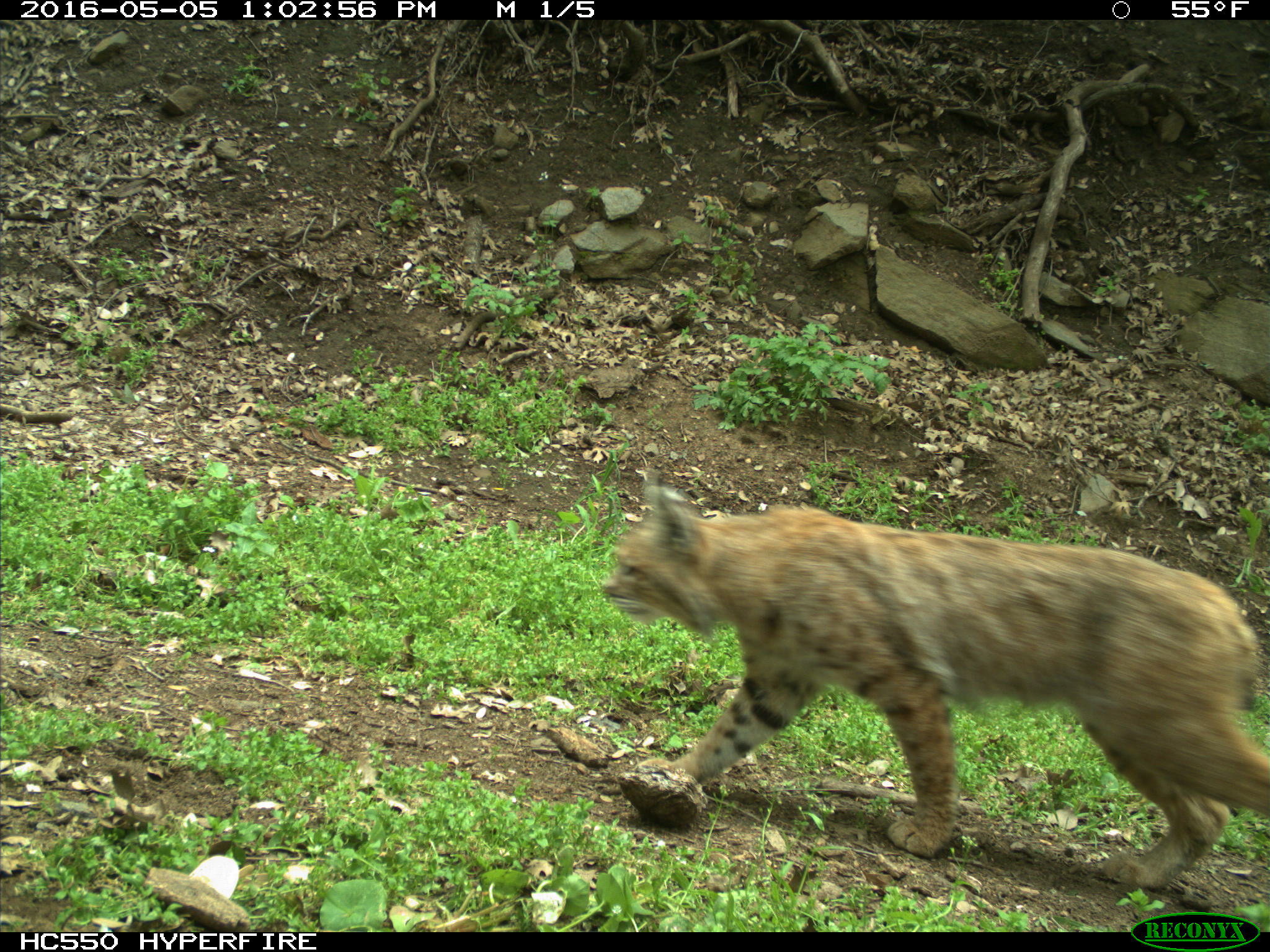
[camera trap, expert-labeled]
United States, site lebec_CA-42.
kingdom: Animalia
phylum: Chordata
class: Mammalia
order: Carnivora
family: Felidae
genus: Lynx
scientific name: Lynx rufus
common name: bobcat